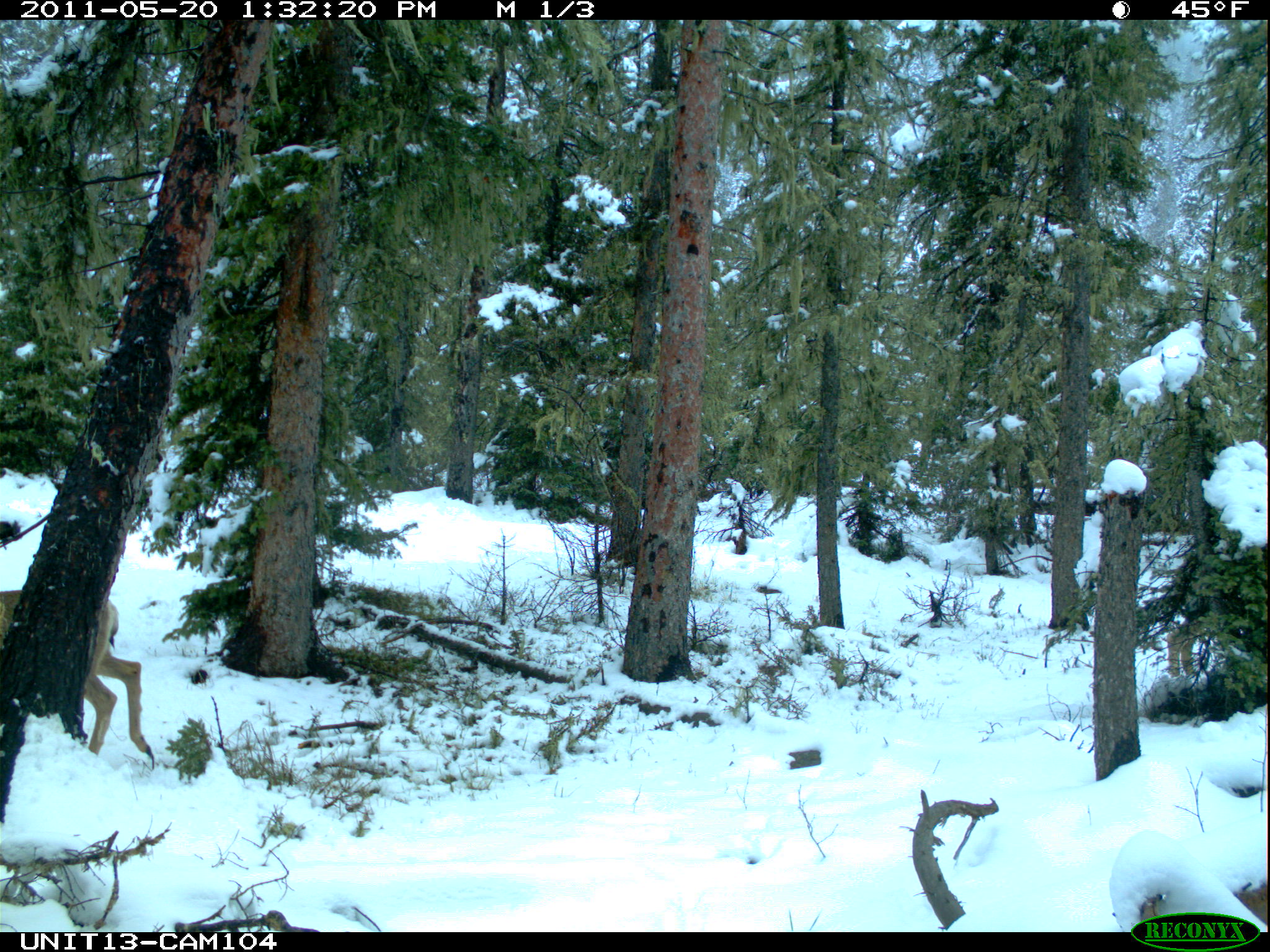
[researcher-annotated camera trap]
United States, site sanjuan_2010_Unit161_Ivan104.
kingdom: Animalia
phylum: Chordata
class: Mammalia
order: Artiodactyla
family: Cervidae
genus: Odocoileus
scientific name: Odocoileus hemionus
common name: mule deer